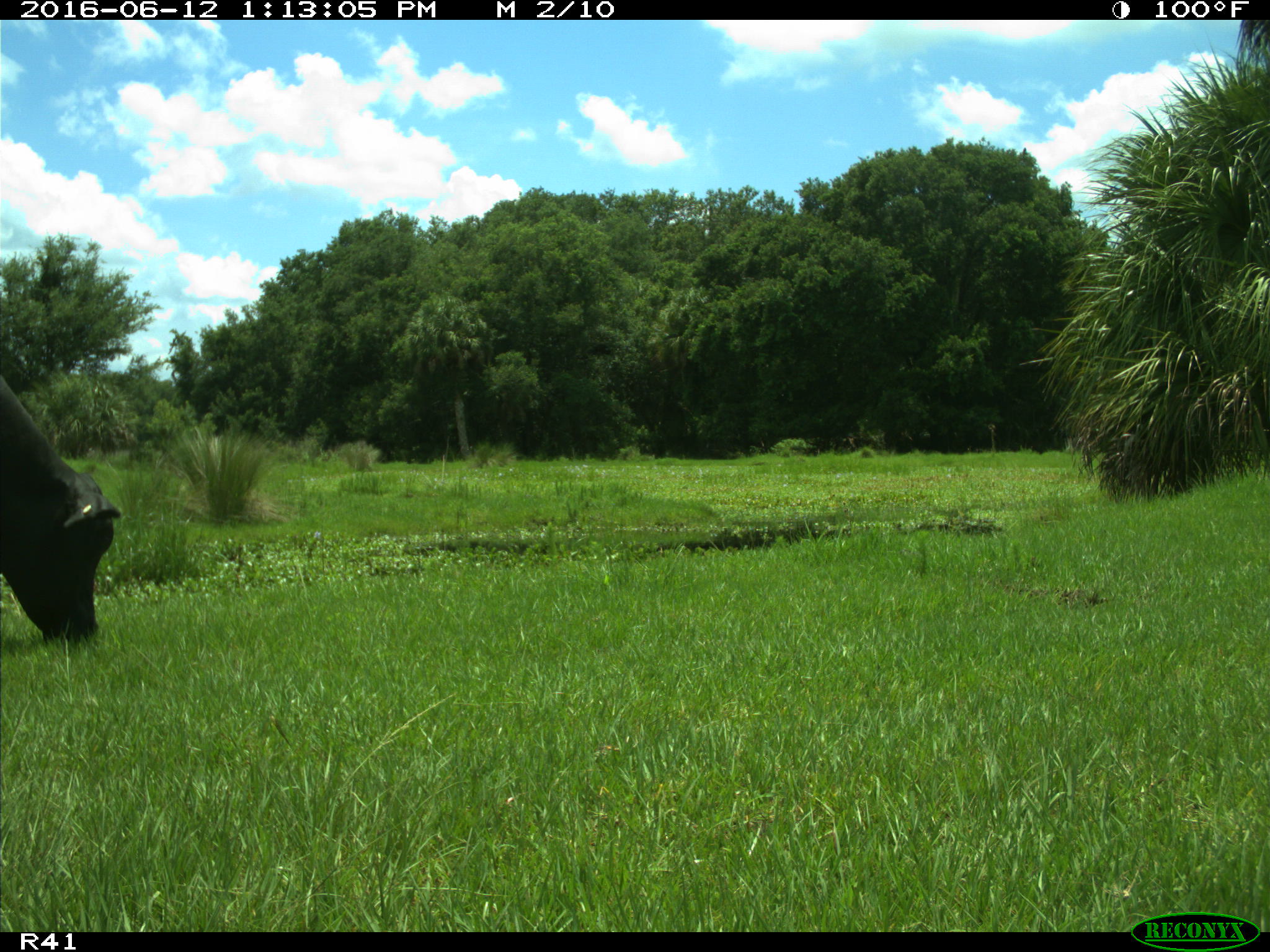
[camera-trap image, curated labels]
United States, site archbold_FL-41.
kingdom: Animalia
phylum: Chordata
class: Mammalia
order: Artiodactyla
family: Bovidae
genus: Bos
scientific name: Bos taurus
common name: domestic cow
Bos taurus (domestic cow).